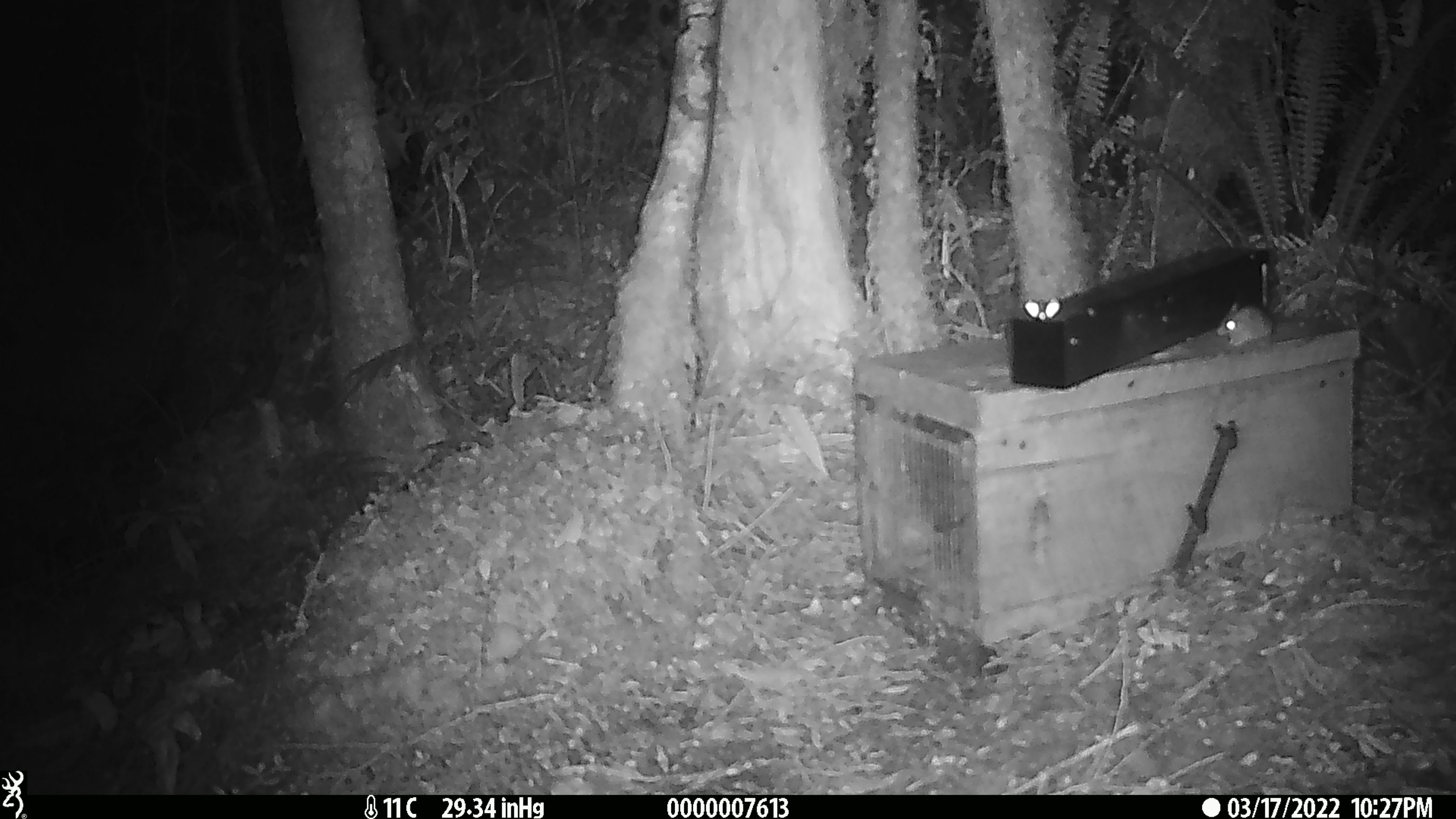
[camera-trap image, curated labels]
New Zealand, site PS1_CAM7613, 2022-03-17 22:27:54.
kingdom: Animalia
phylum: Chordata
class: Mammalia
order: Rodentia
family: Muridae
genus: Mus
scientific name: Mus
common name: mouse